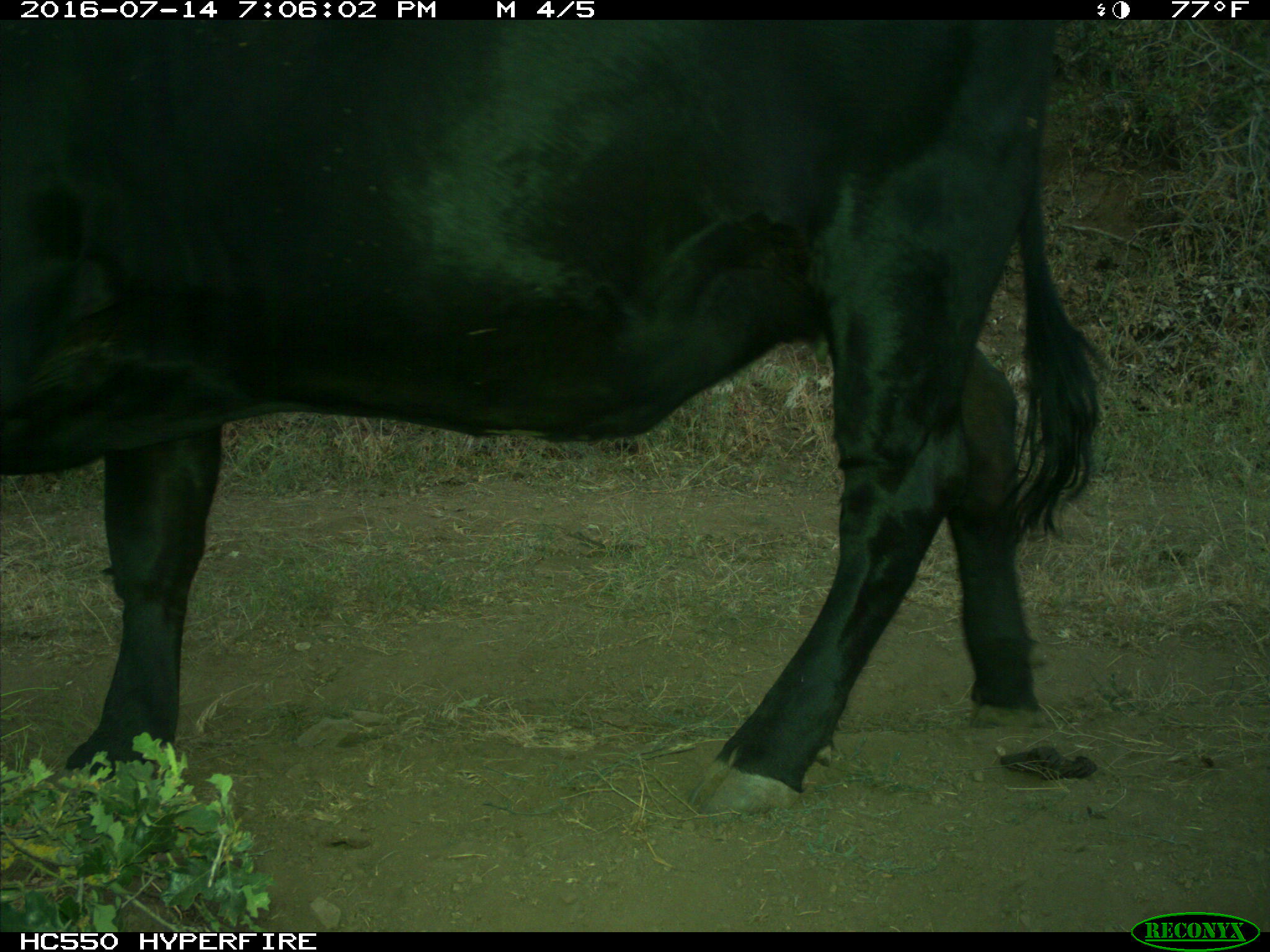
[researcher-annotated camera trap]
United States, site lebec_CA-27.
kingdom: Animalia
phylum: Chordata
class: Mammalia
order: Artiodactyla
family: Bovidae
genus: Bos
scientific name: Bos taurus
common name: domestic cow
Bos taurus (domestic cow).